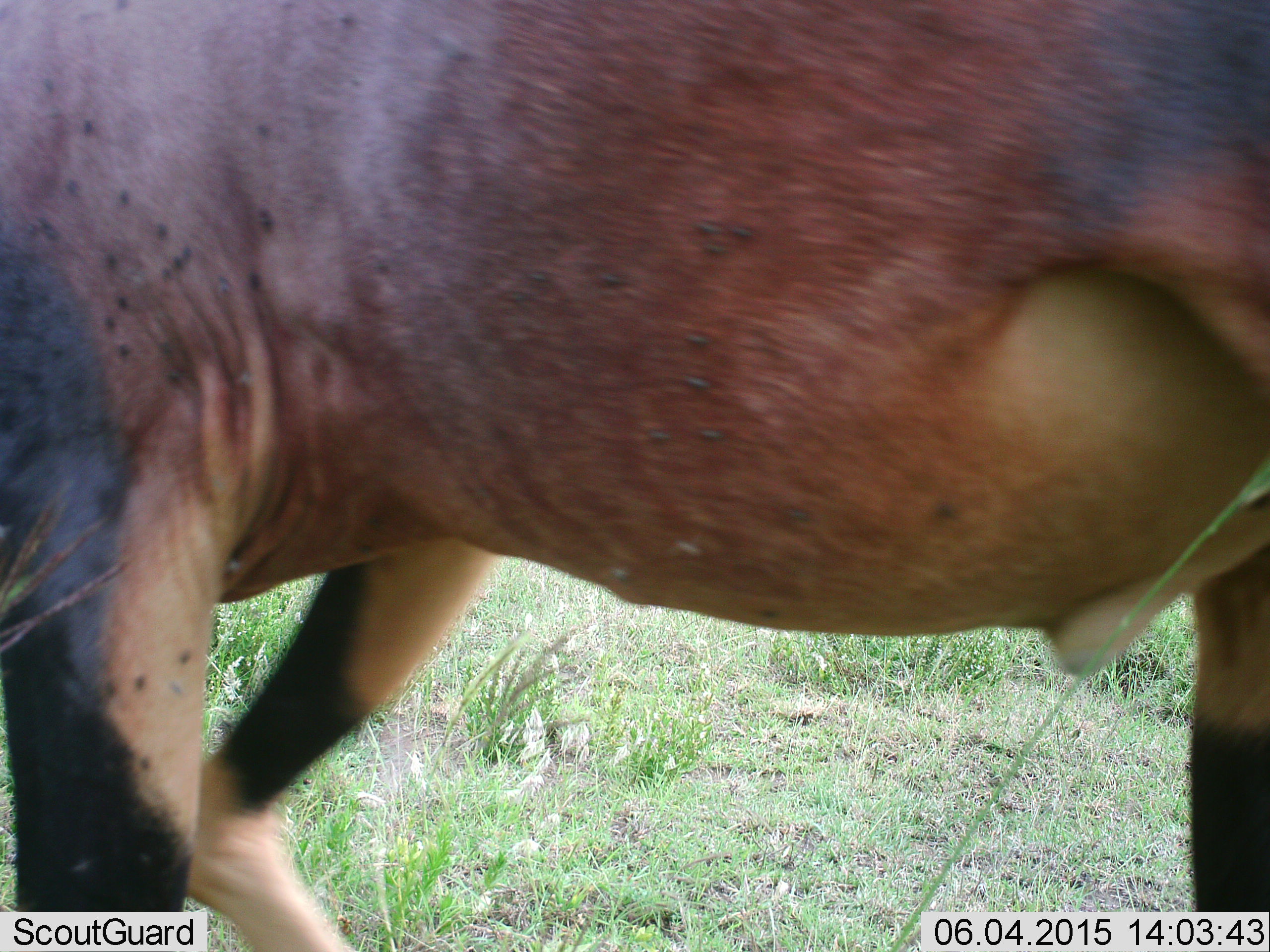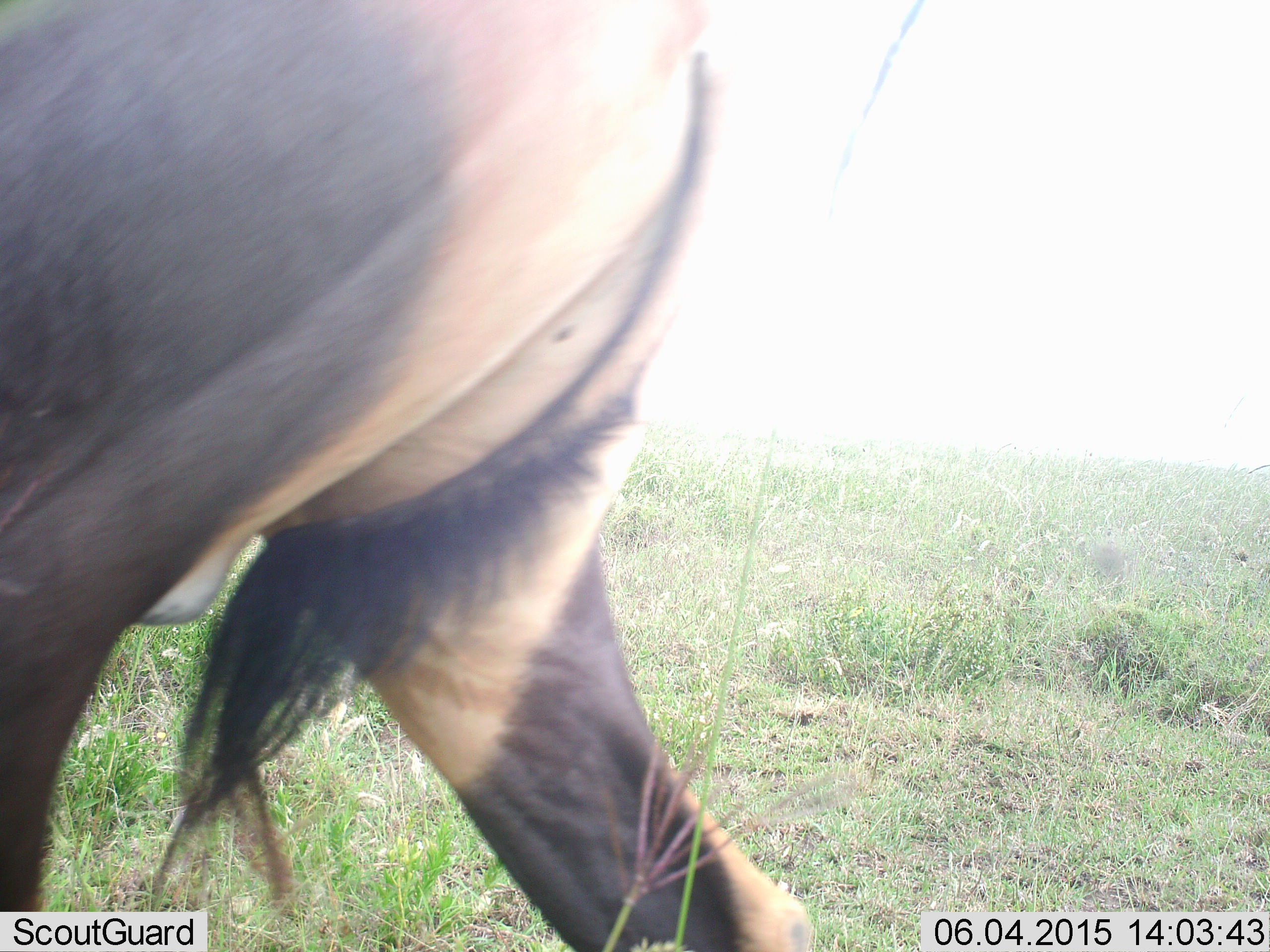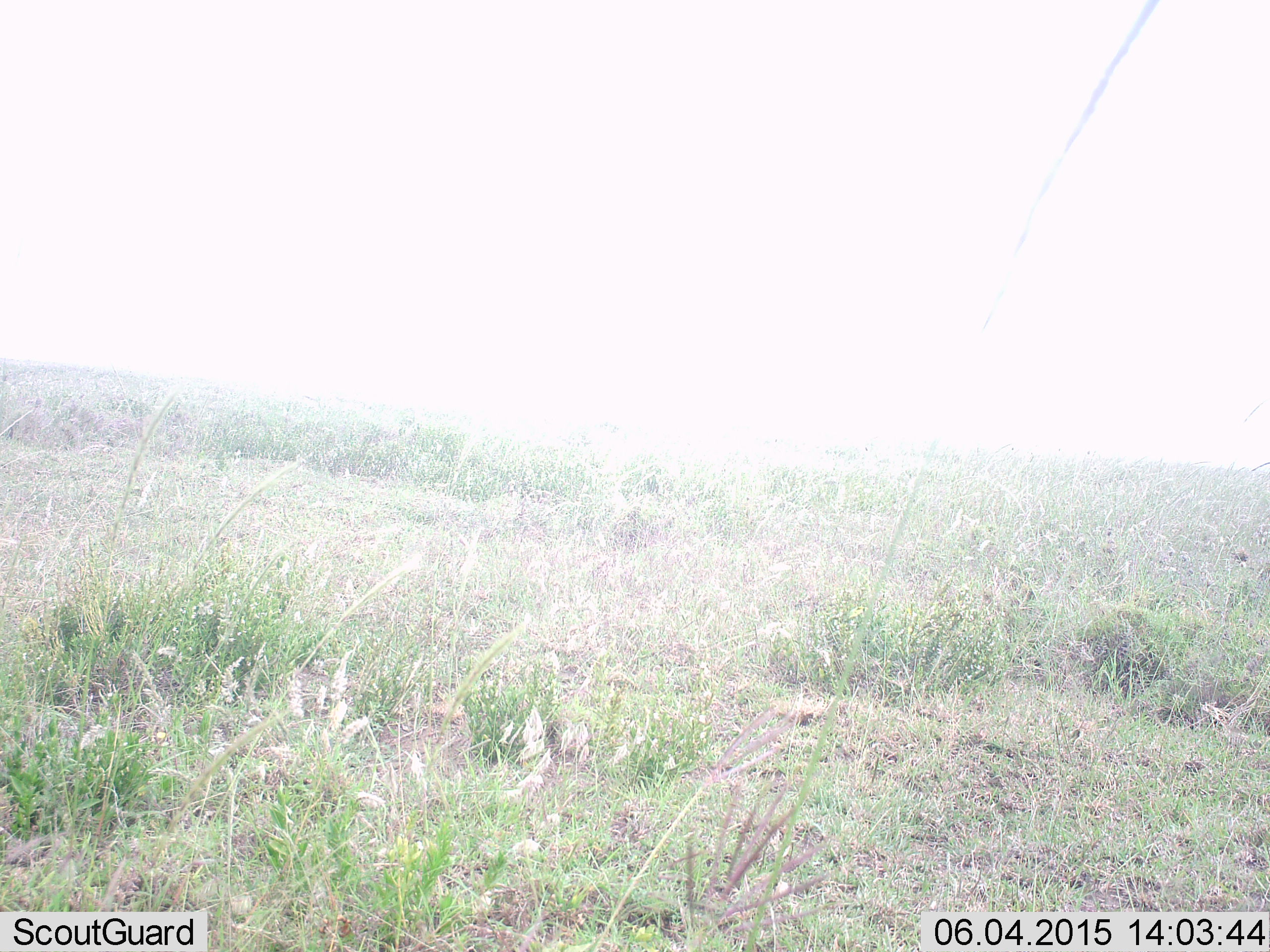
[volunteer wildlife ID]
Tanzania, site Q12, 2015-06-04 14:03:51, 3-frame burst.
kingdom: Animalia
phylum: Chordata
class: Mammalia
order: Artiodactyla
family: Bovidae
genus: Damaliscus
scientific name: Damaliscus lunatus jimela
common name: topi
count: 1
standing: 11%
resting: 0%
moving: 100%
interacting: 0%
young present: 0%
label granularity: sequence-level